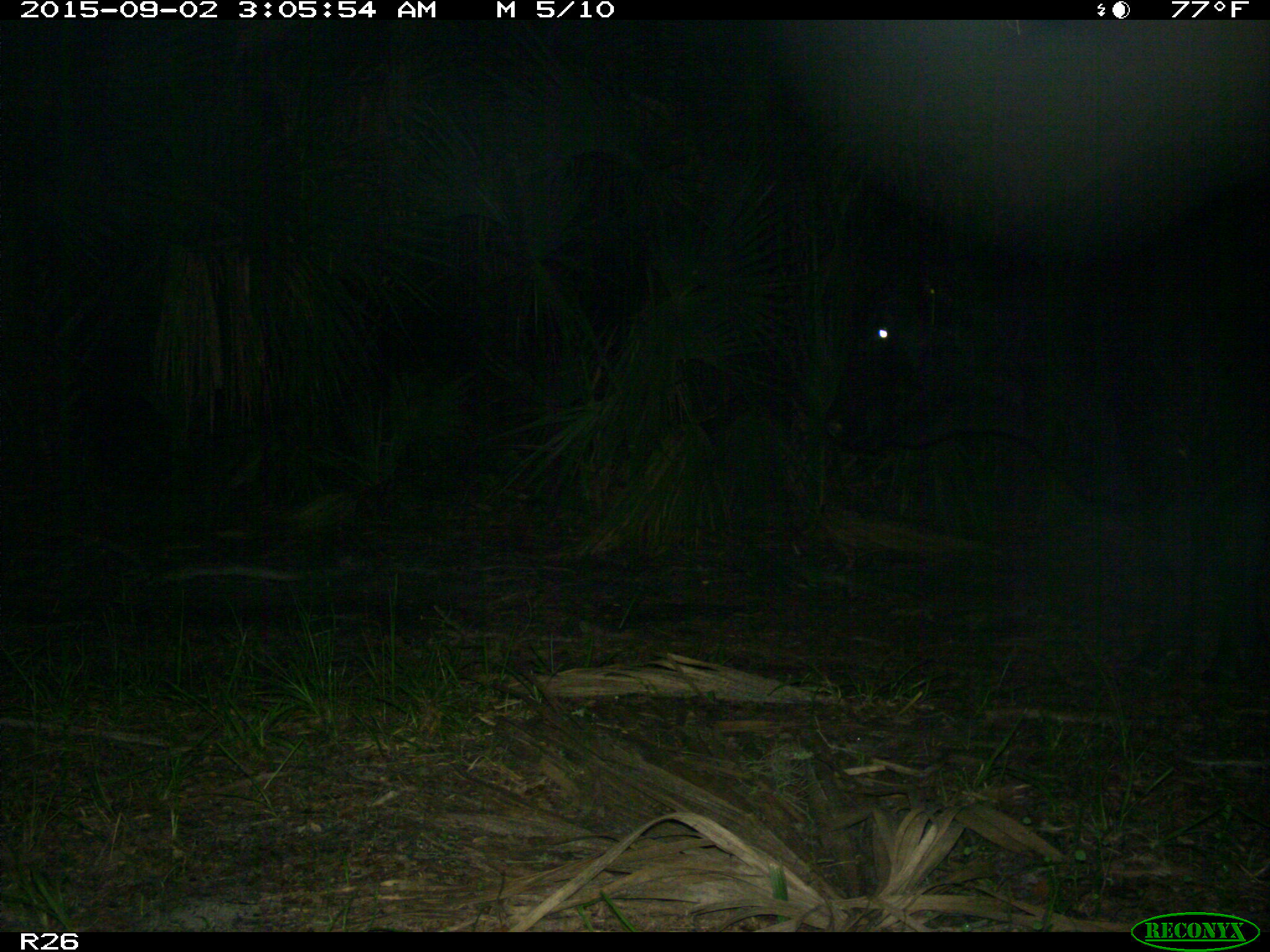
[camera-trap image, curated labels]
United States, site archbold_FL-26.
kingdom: Animalia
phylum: Chordata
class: Mammalia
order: Artiodactyla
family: Bovidae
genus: Bos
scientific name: Bos taurus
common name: domestic cow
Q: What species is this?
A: Bos taurus (domestic cow).